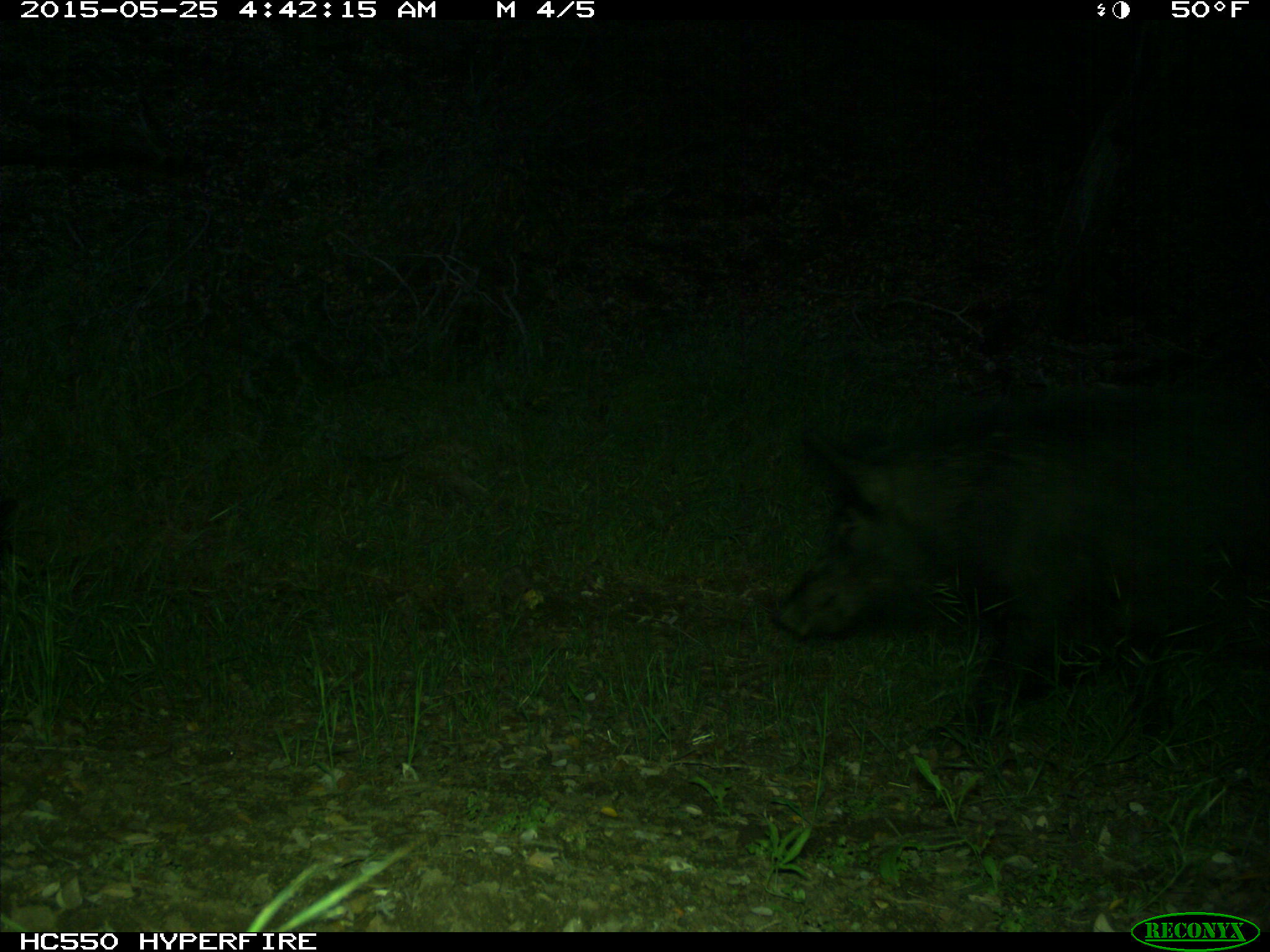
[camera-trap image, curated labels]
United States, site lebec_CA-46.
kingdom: Animalia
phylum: Chordata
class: Mammalia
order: Artiodactyla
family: Suidae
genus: Sus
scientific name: Sus scrofa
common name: wild boar